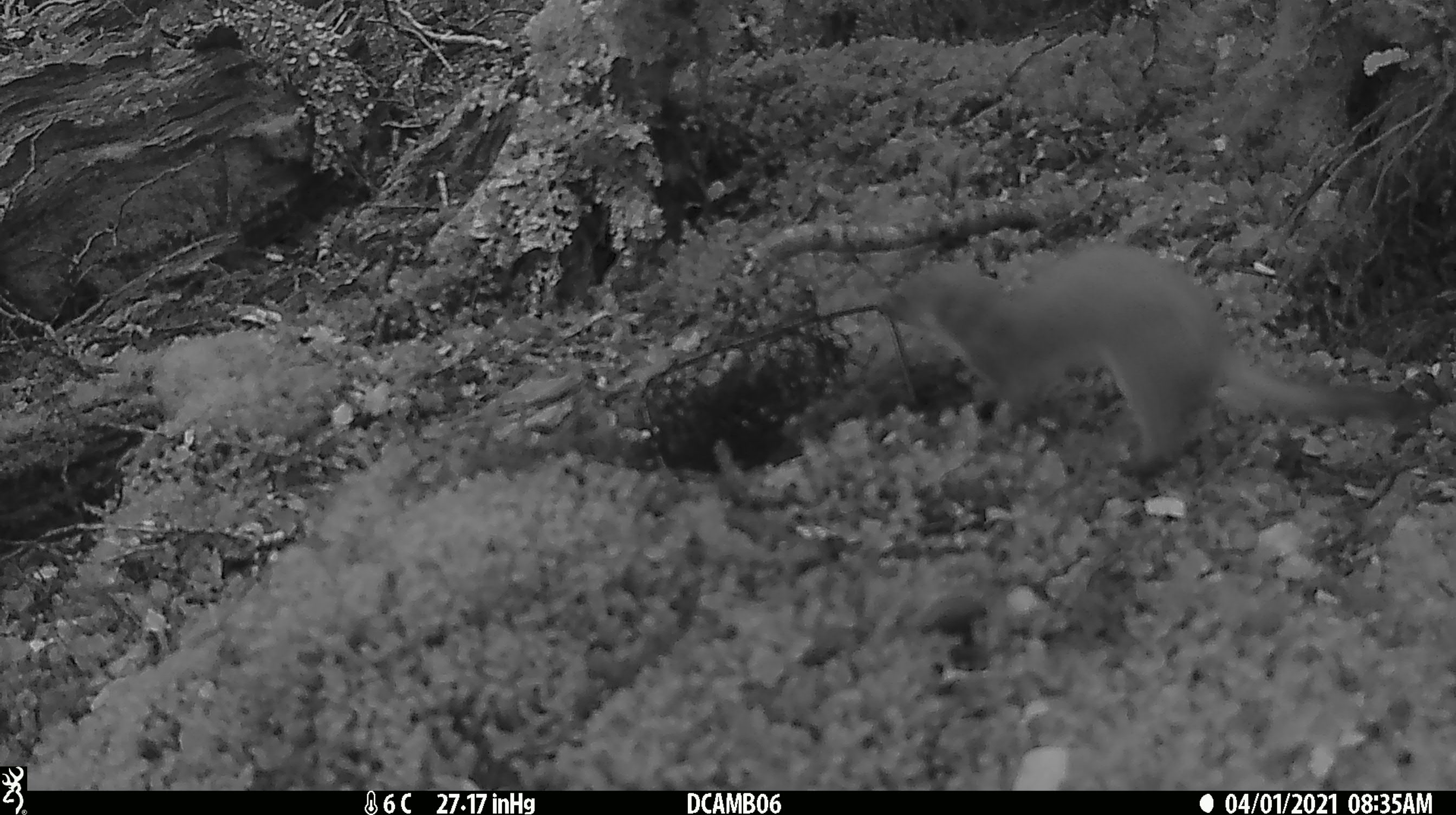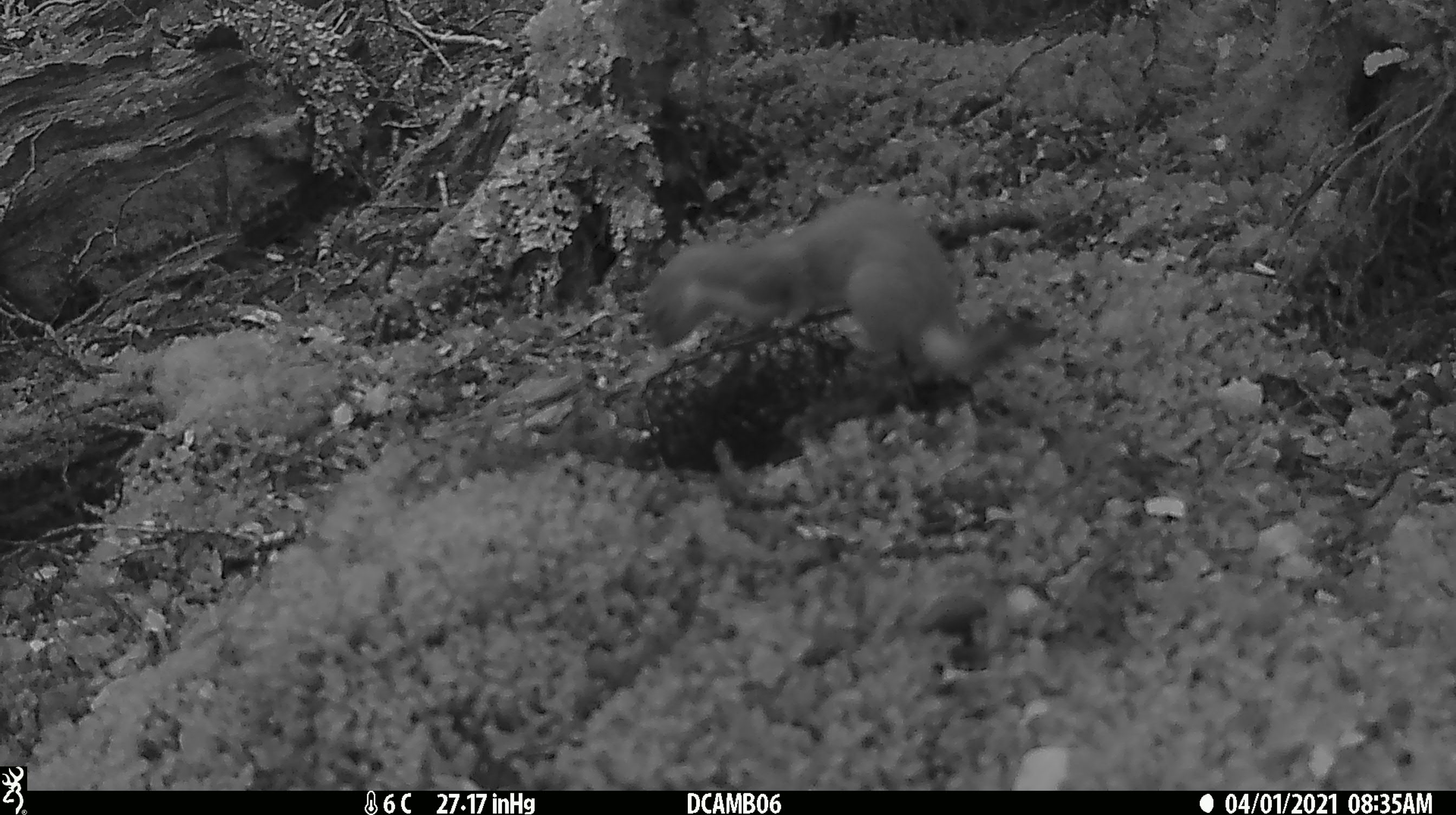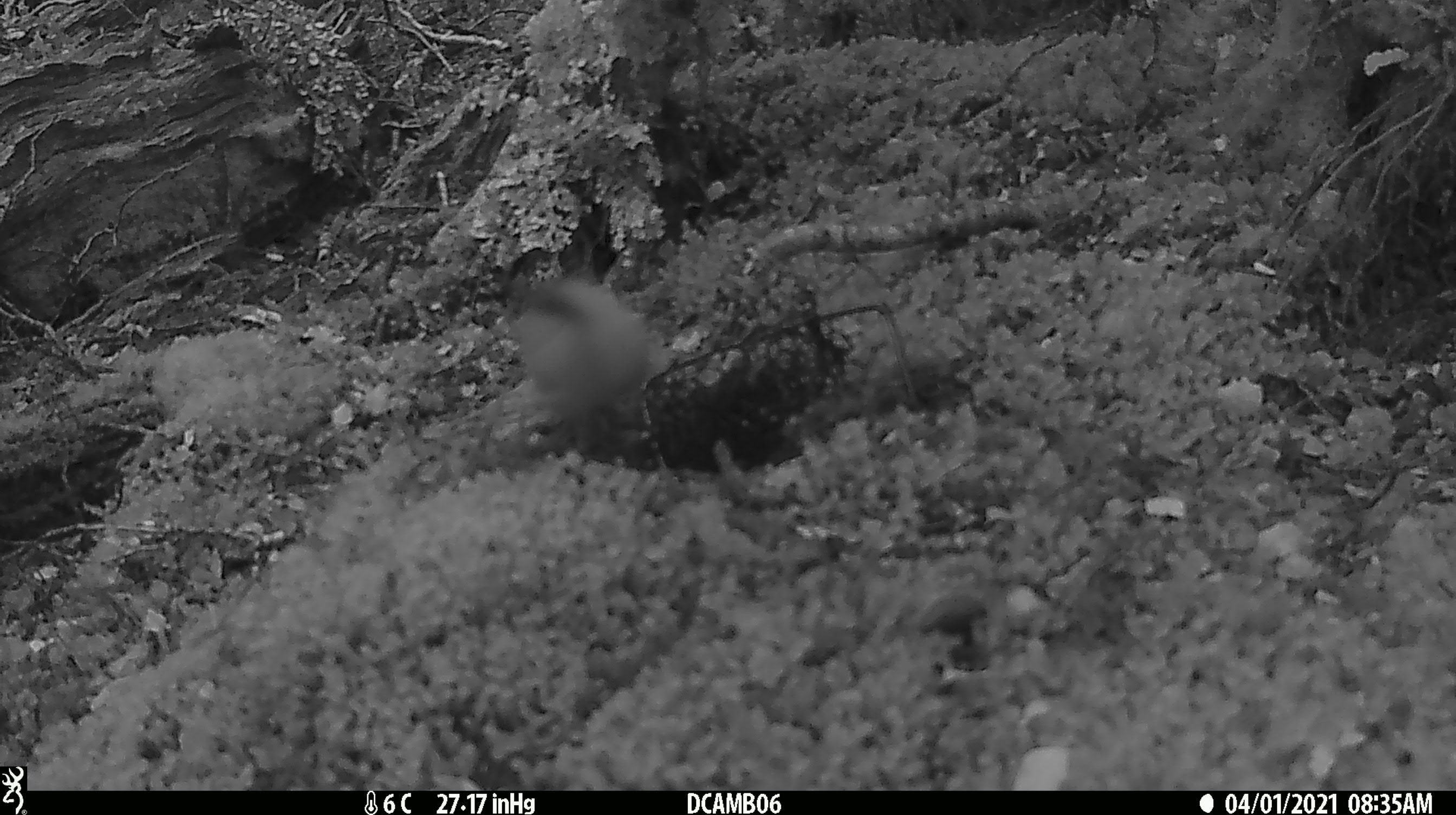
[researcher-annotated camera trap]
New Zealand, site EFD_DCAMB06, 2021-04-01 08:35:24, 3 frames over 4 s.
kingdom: Animalia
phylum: Chordata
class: Mammalia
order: Carnivora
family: Mustelidae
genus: Mustela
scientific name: Mustela erminea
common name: stoat